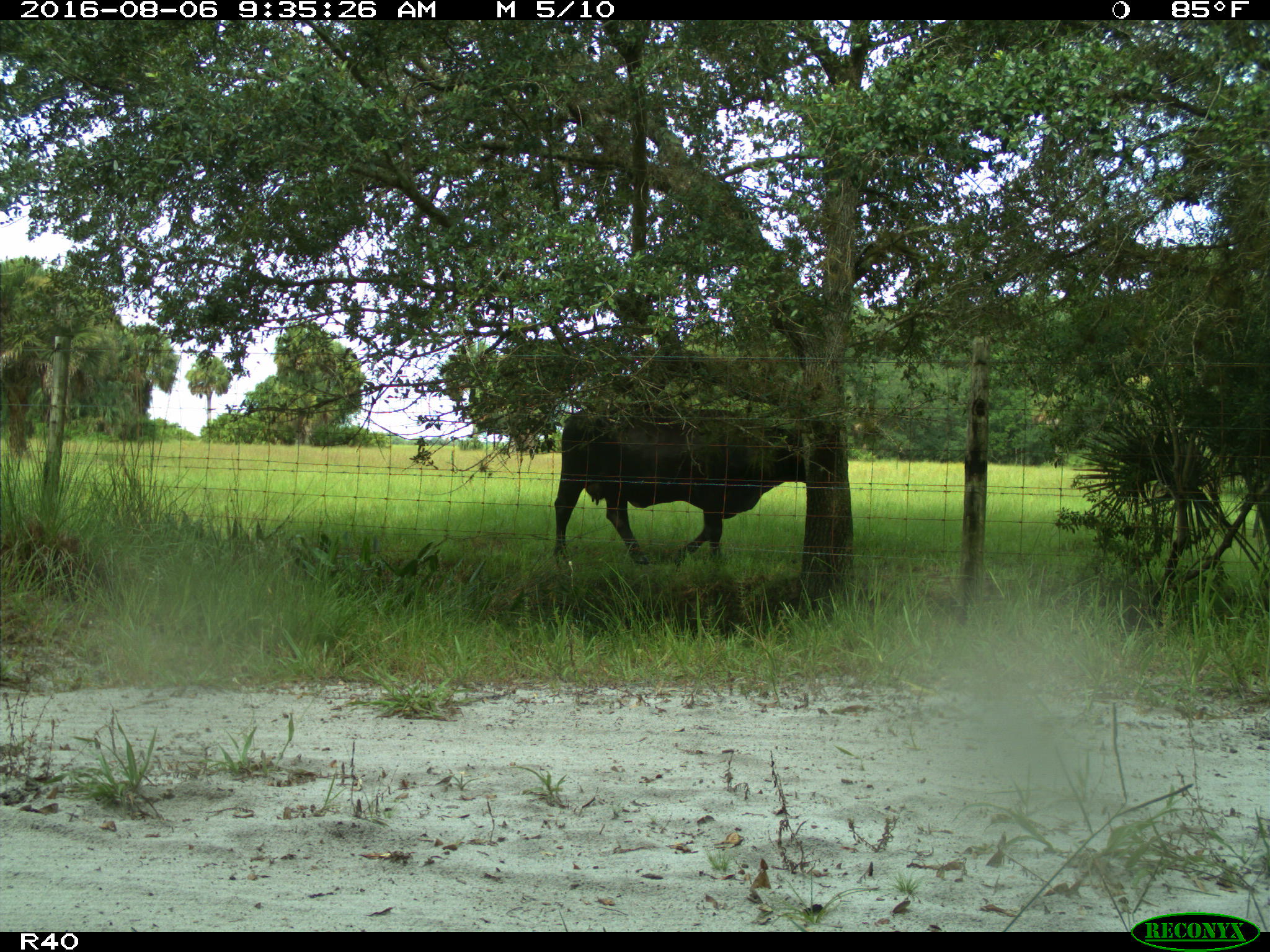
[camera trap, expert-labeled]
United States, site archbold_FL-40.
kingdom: Animalia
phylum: Chordata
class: Mammalia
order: Artiodactyla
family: Bovidae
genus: Bos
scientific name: Bos taurus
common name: domestic cow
Bos taurus (domestic cow).